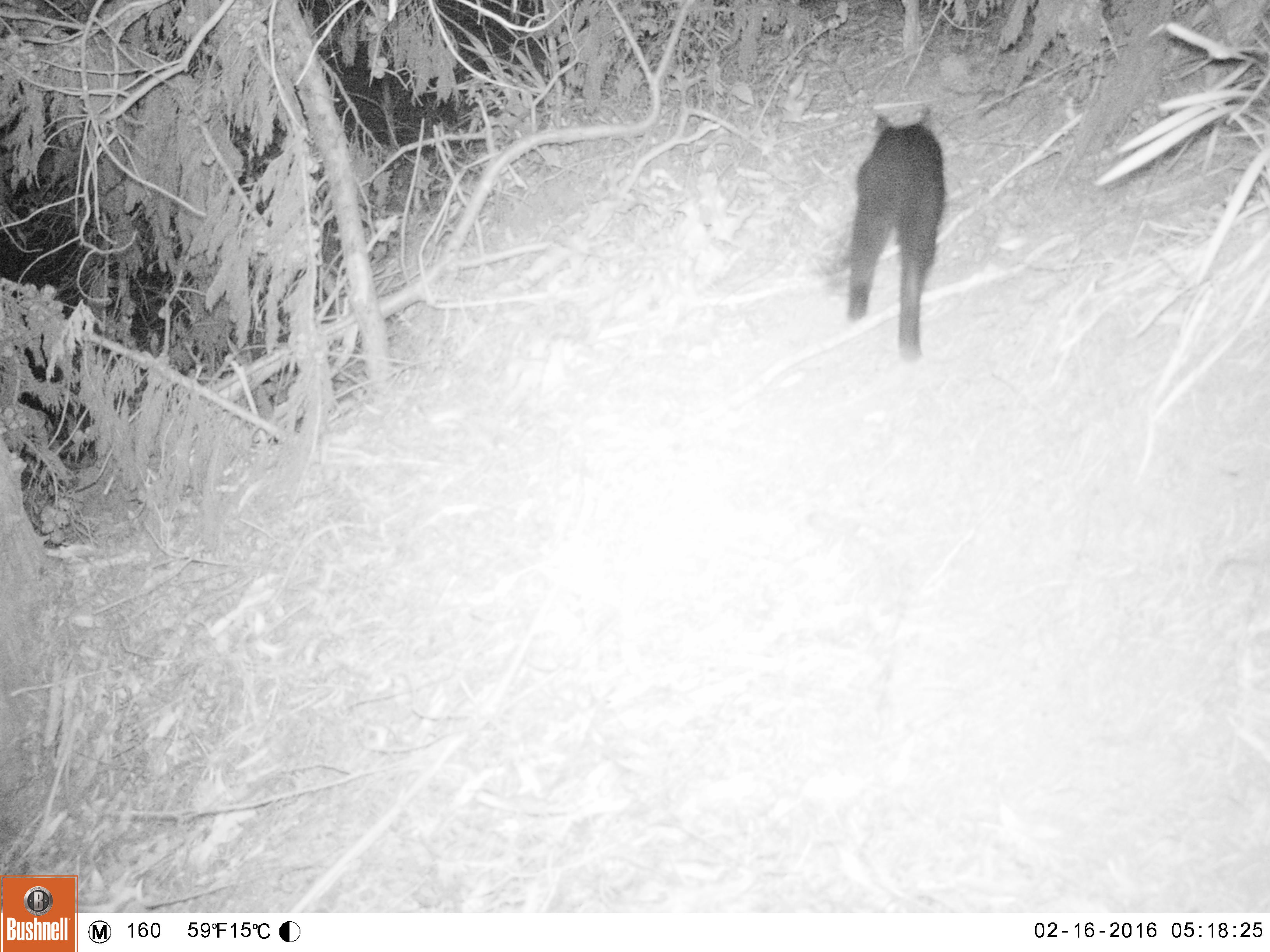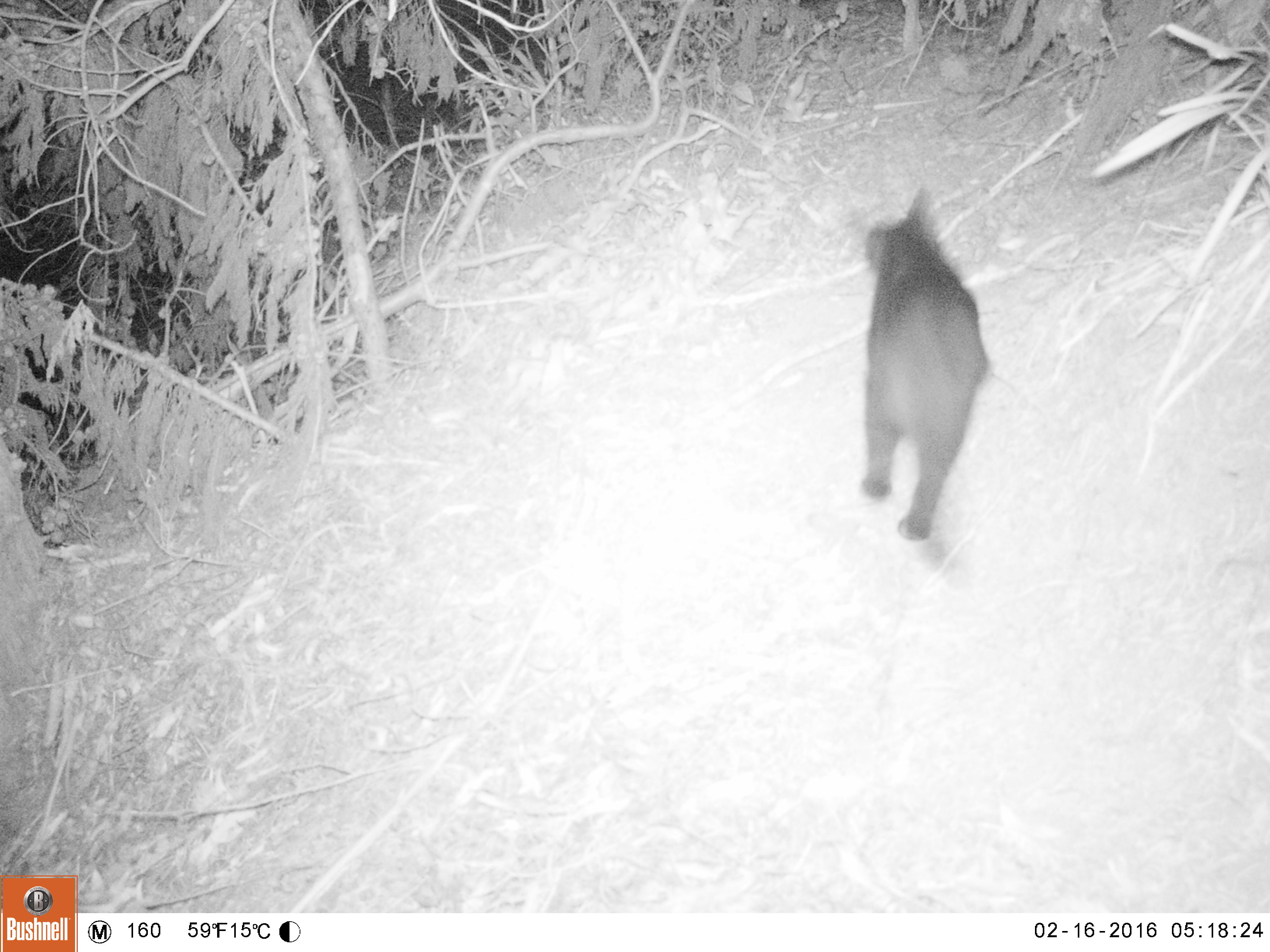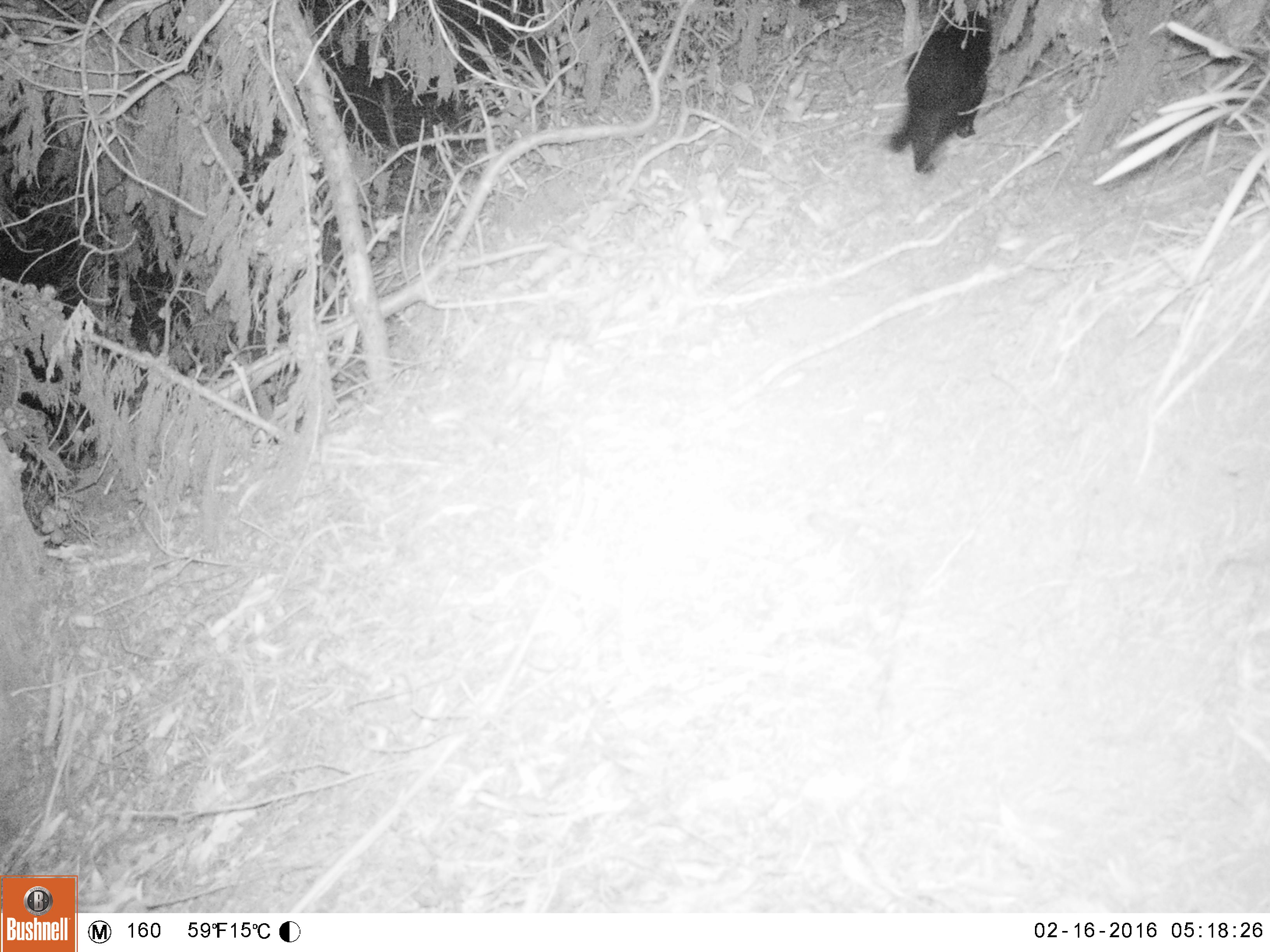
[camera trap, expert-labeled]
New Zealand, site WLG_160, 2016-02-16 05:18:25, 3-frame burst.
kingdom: Animalia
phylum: Chordata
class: Mammalia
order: Carnivora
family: Felidae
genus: Felis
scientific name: Felis catus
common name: domestic cat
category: cat